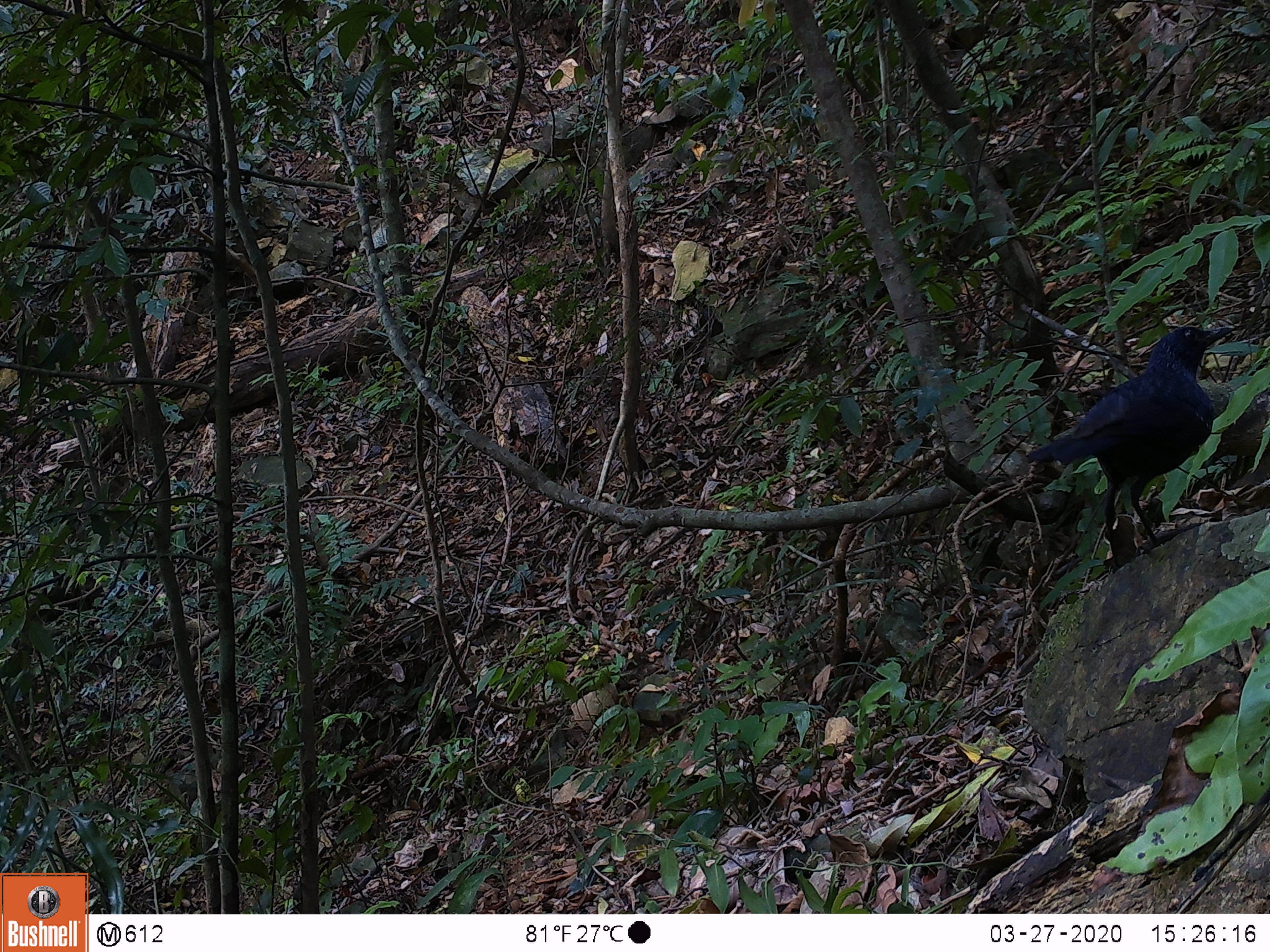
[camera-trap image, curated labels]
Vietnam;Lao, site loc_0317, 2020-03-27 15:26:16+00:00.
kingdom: Animalia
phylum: Chordata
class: Aves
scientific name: Aves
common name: bird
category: unidentified bird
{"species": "unidentified bird (bird) (Aves)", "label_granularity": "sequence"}